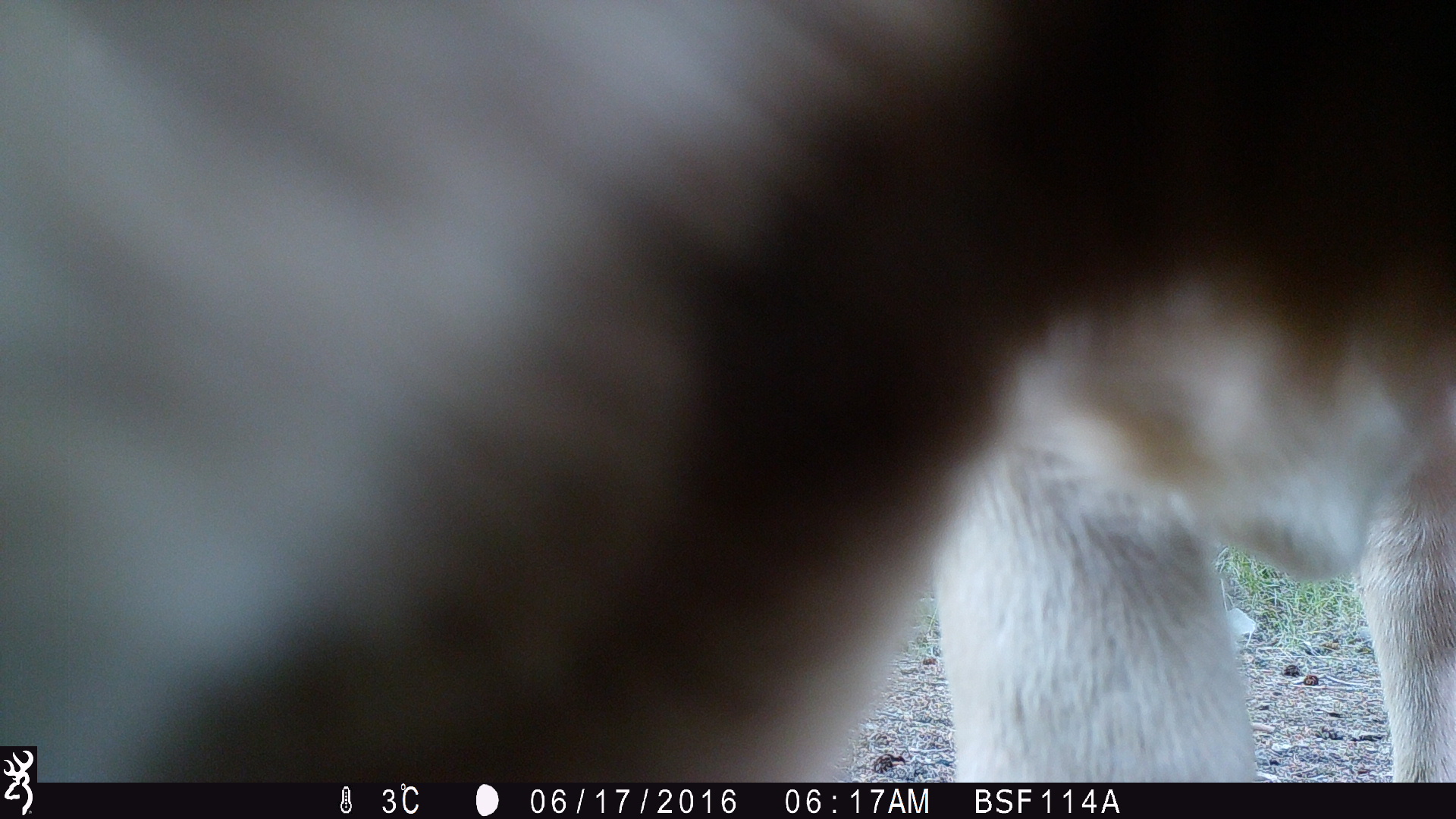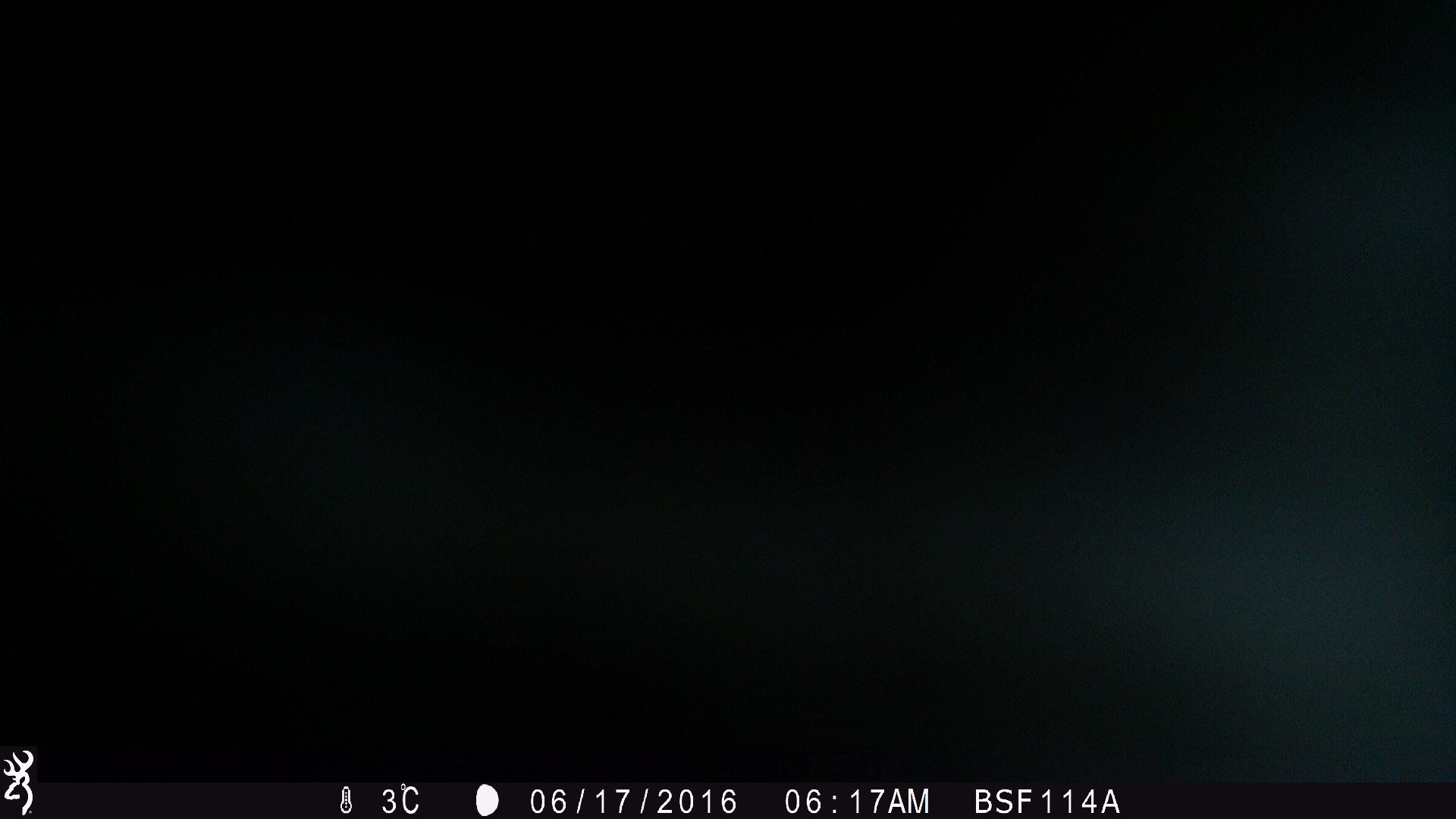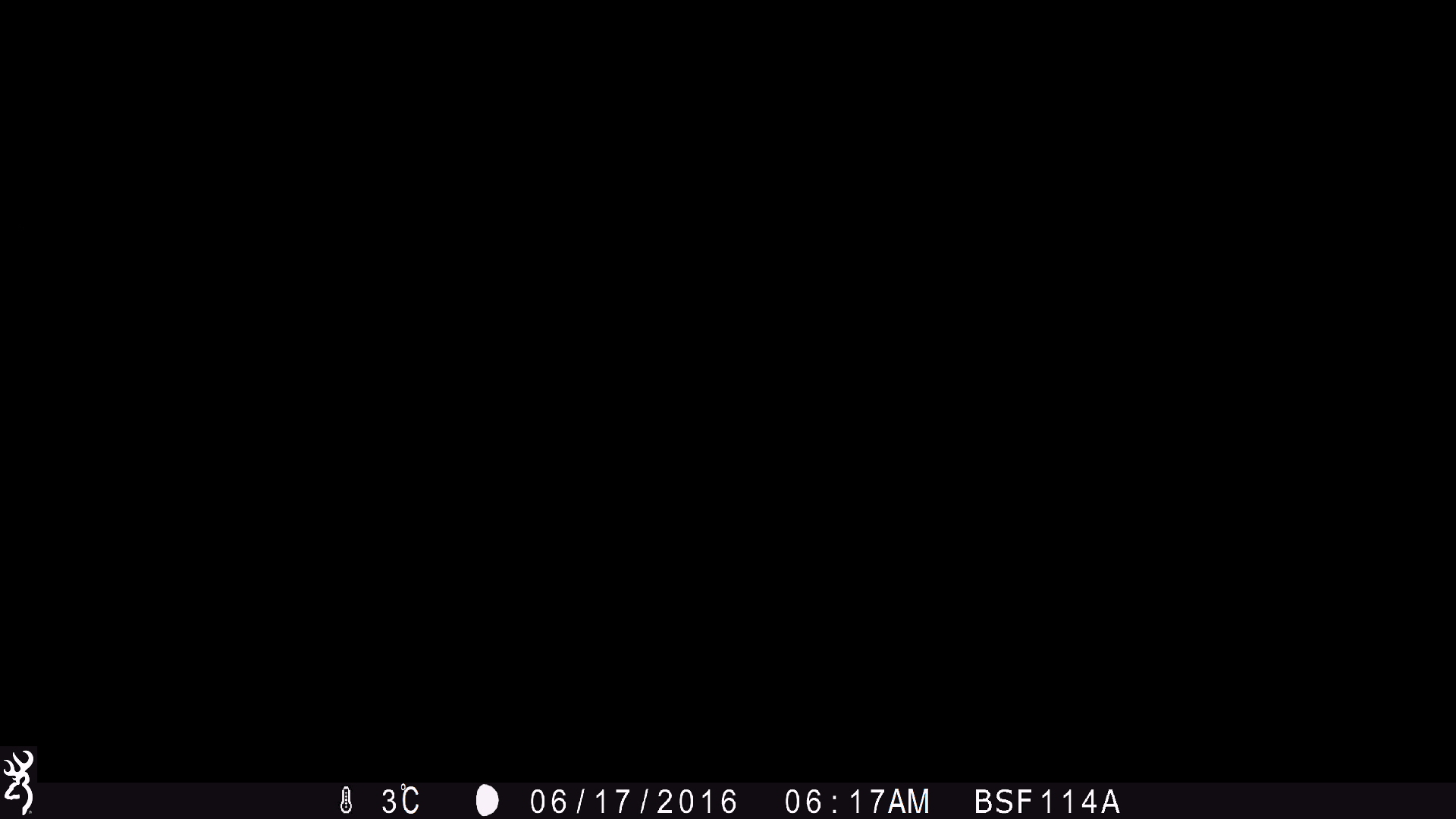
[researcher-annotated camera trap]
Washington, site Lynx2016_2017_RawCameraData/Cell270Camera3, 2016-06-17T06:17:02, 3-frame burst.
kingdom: Animalia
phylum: Chordata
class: Mammalia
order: Artiodactyla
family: Bovidae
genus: Bos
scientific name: Bos taurus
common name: domestic cattle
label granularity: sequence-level